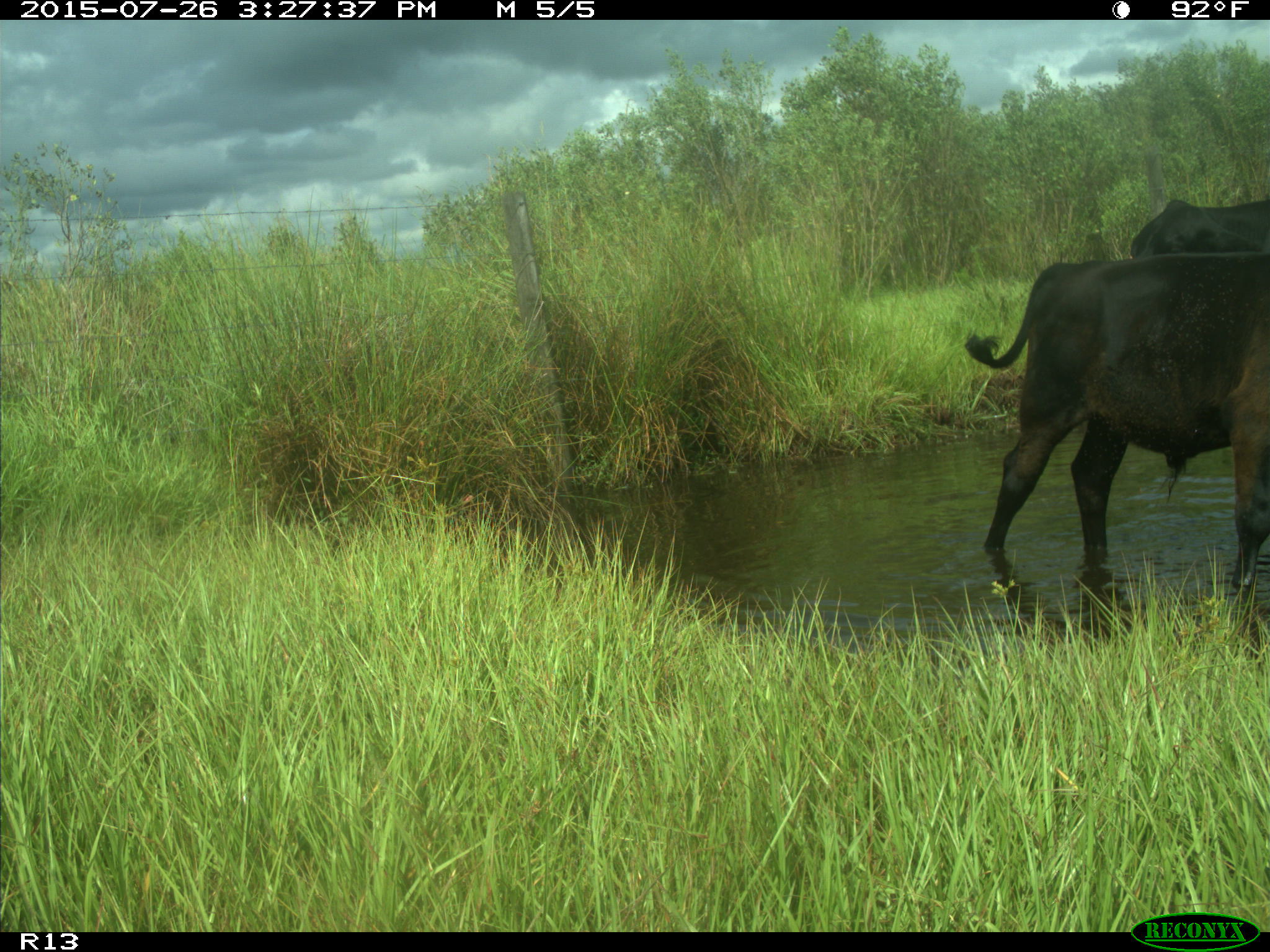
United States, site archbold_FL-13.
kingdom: Animalia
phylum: Chordata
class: Mammalia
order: Artiodactyla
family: Bovidae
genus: Bos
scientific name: Bos taurus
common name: domestic cow